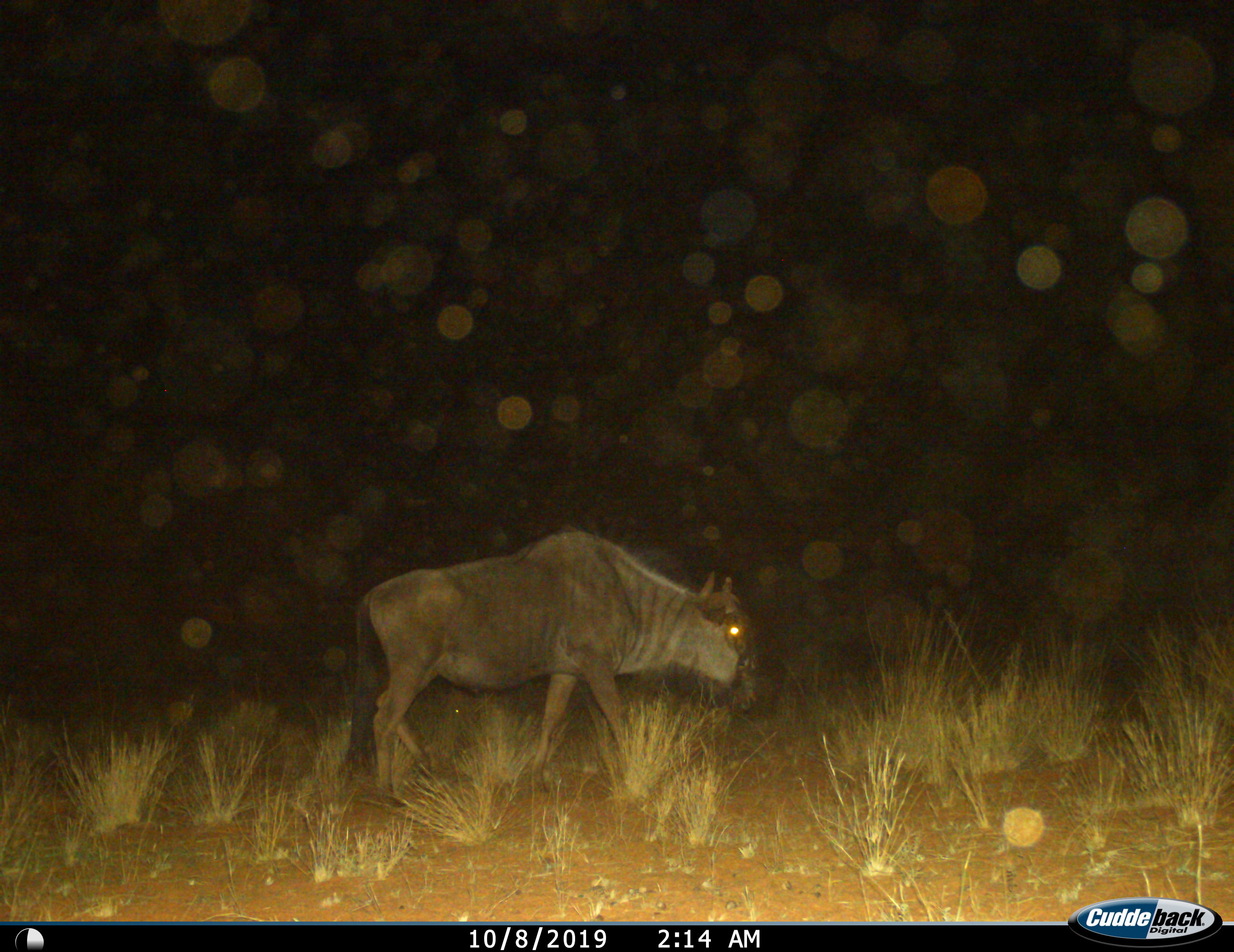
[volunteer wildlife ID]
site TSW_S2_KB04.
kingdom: Animalia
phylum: Chordata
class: Mammalia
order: Artiodactyla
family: Bovidae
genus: Connochaetes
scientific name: Connochaetes taurinus taurinus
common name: blue wildebeest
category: wildebeestblue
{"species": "wildebeestblue (blue wildebeest) (Connochaetes taurinus taurinus)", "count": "1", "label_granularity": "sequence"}